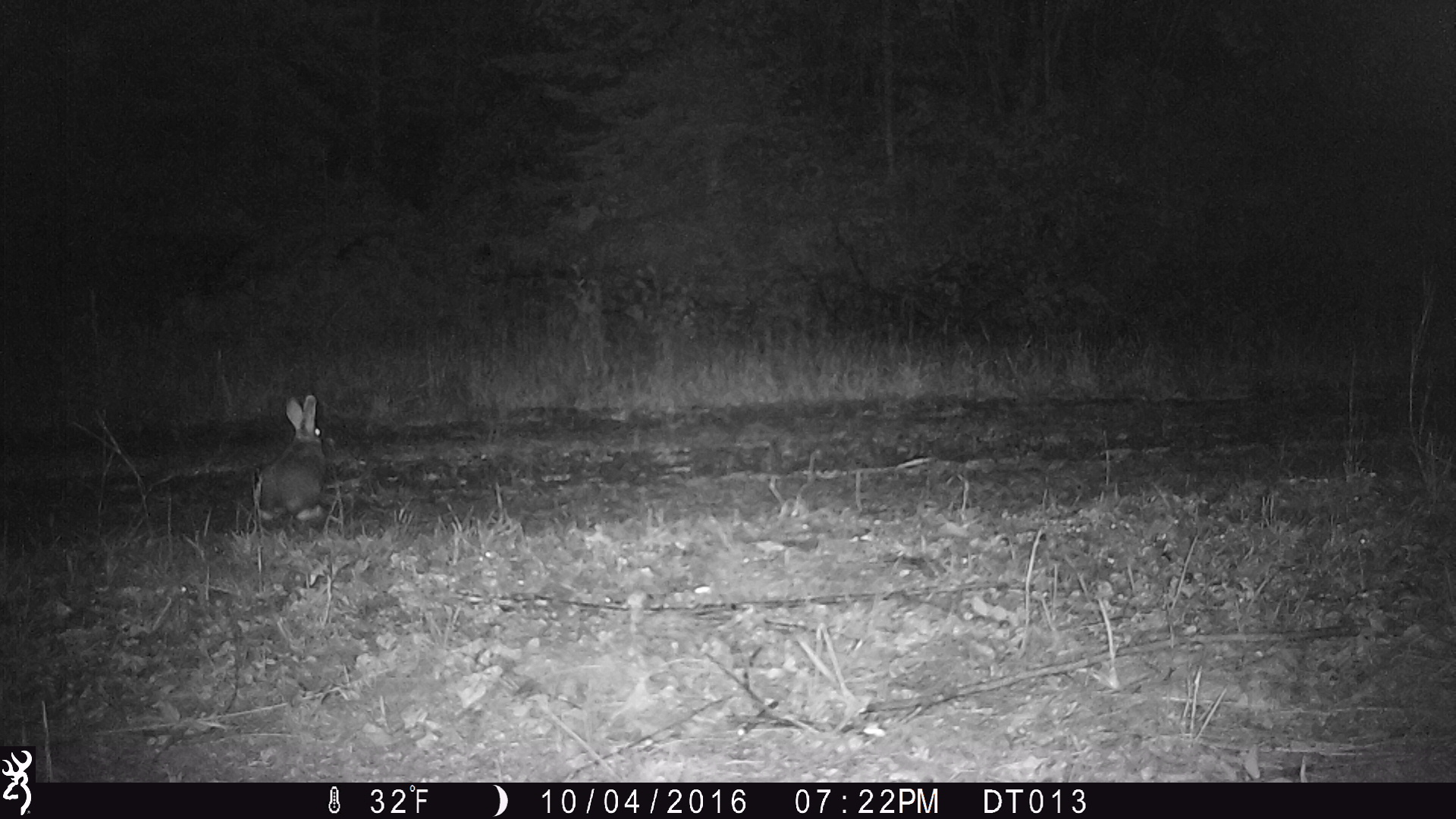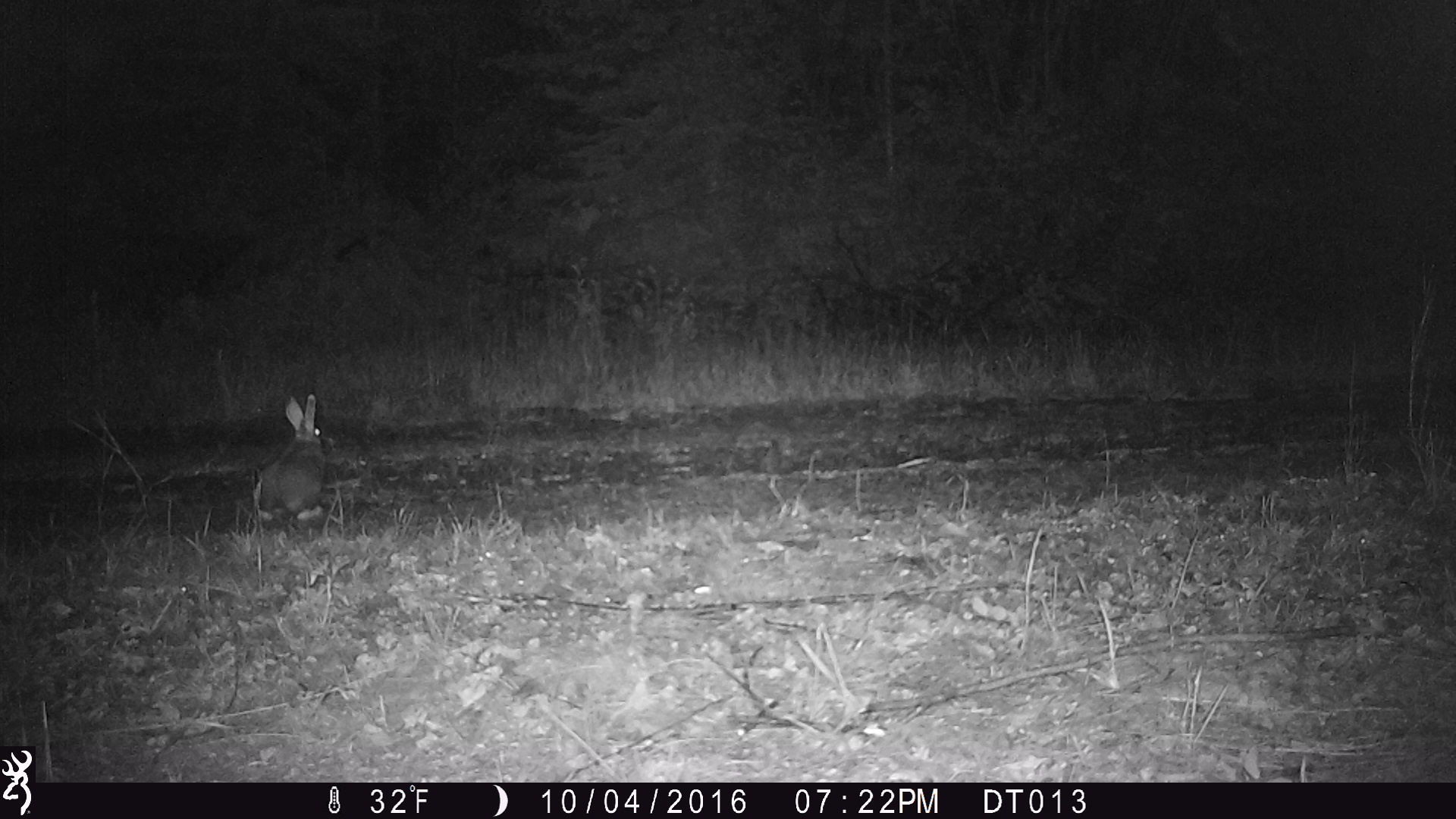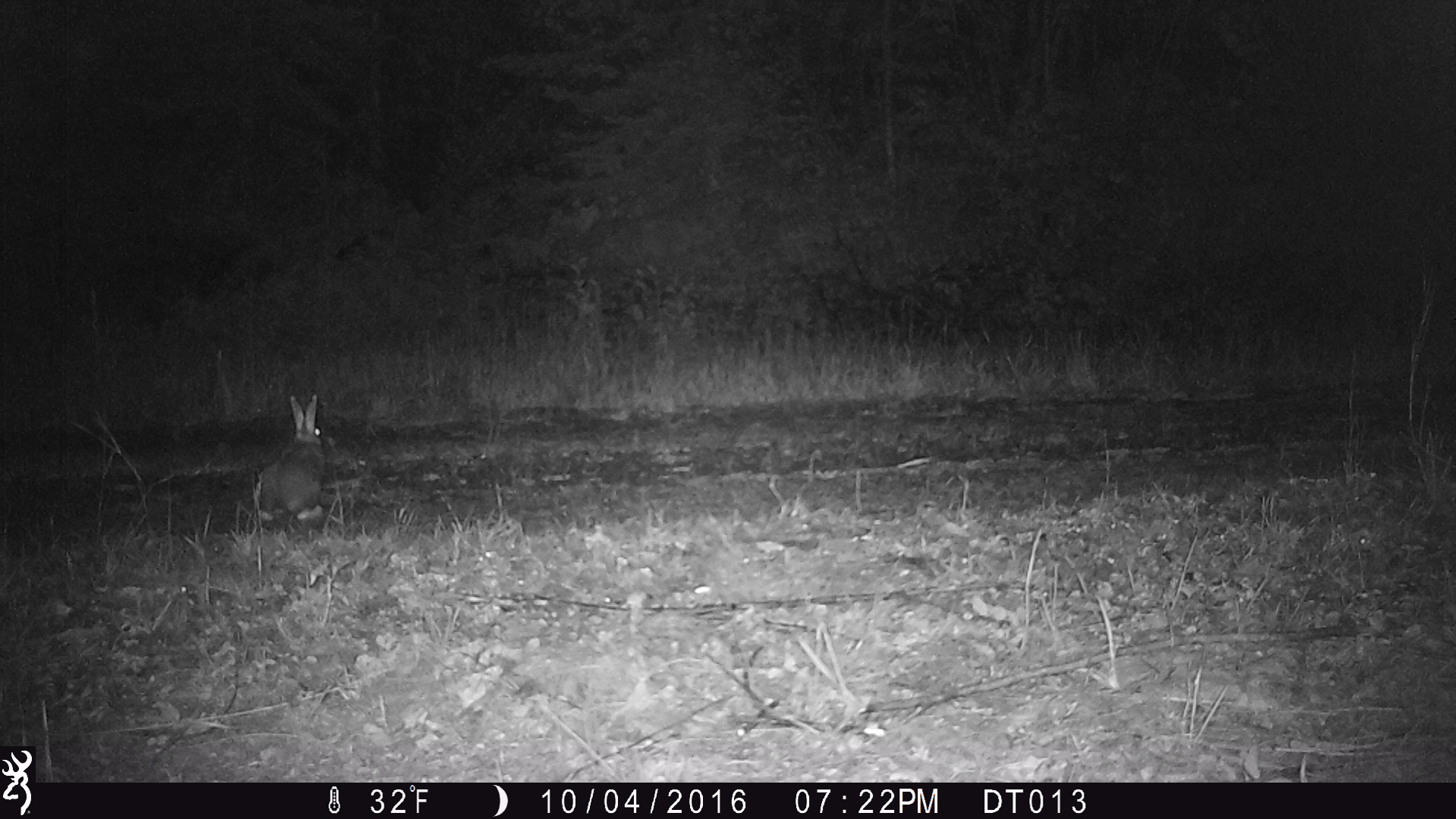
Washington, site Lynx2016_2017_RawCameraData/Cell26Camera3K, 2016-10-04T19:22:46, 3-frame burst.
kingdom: Animalia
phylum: Chordata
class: Mammalia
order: Lagomorpha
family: Leporidae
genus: Lepus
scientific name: Lepus americanus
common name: snowshoe hare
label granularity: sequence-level